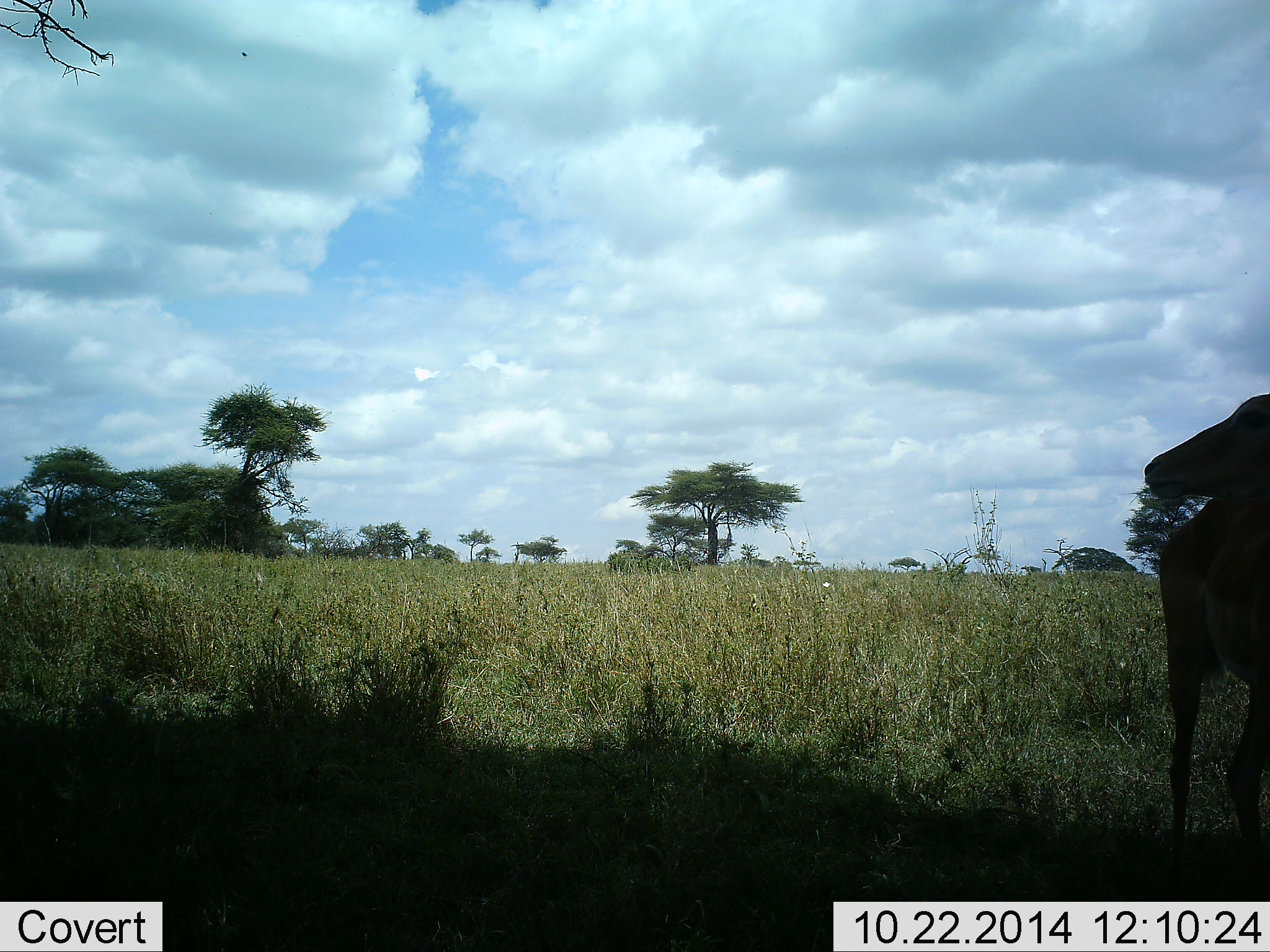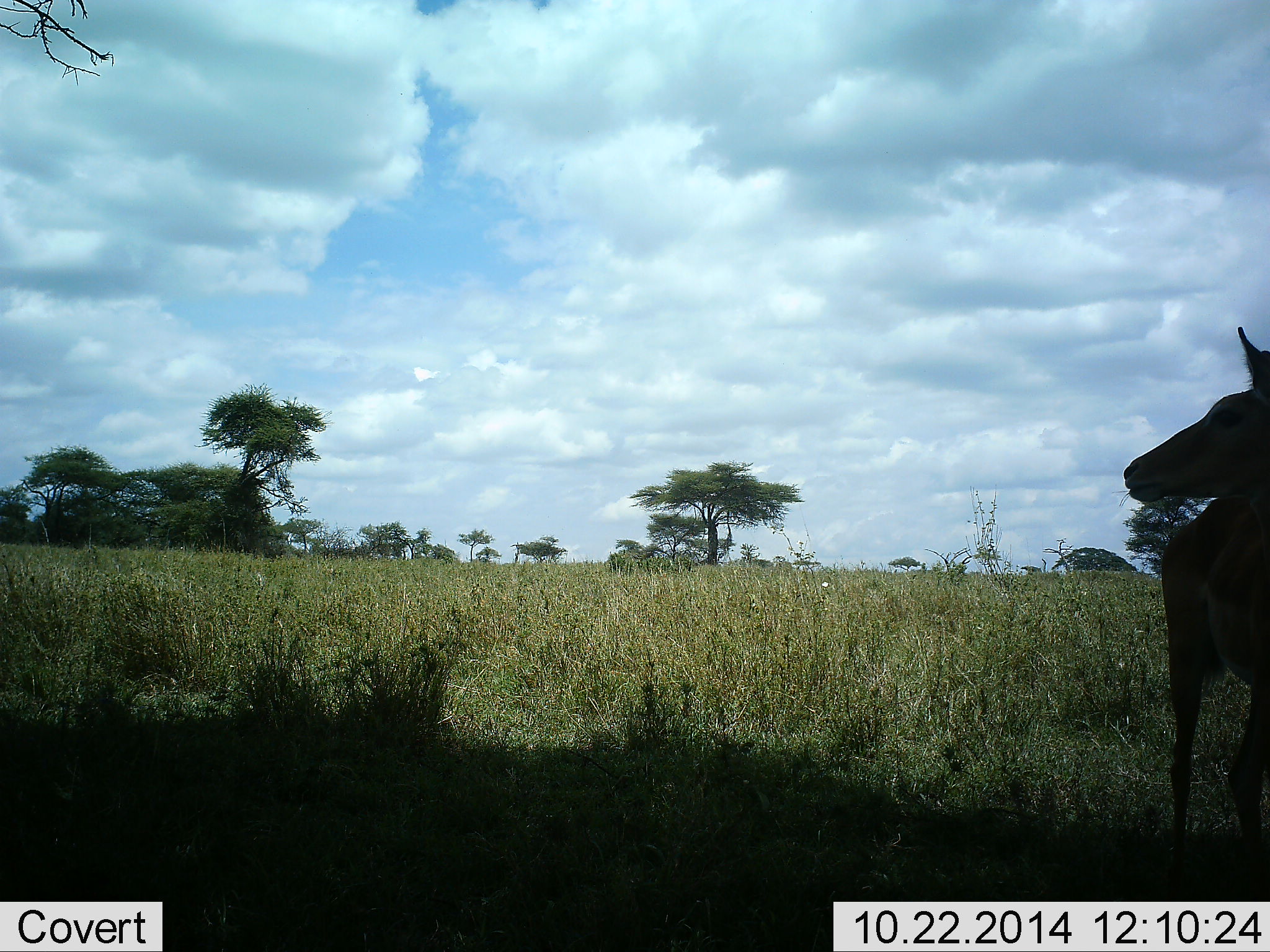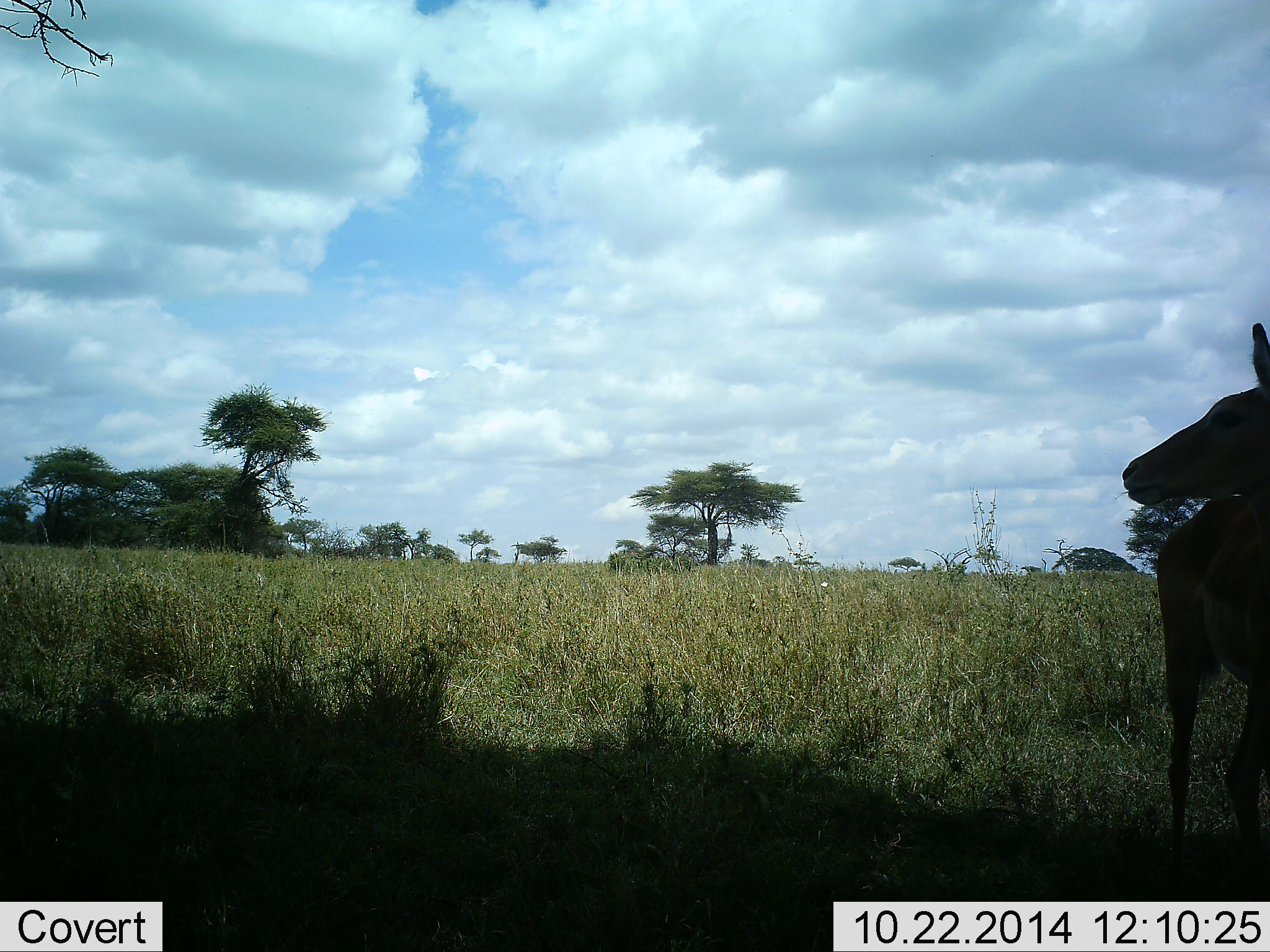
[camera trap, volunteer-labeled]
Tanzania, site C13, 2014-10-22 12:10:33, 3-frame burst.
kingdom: Animalia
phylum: Chordata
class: Mammalia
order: Artiodactyla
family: Bovidae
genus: Aepyceros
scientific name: Aepyceros melampus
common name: impala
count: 1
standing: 100%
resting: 0%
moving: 0%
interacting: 0%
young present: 0%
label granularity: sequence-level